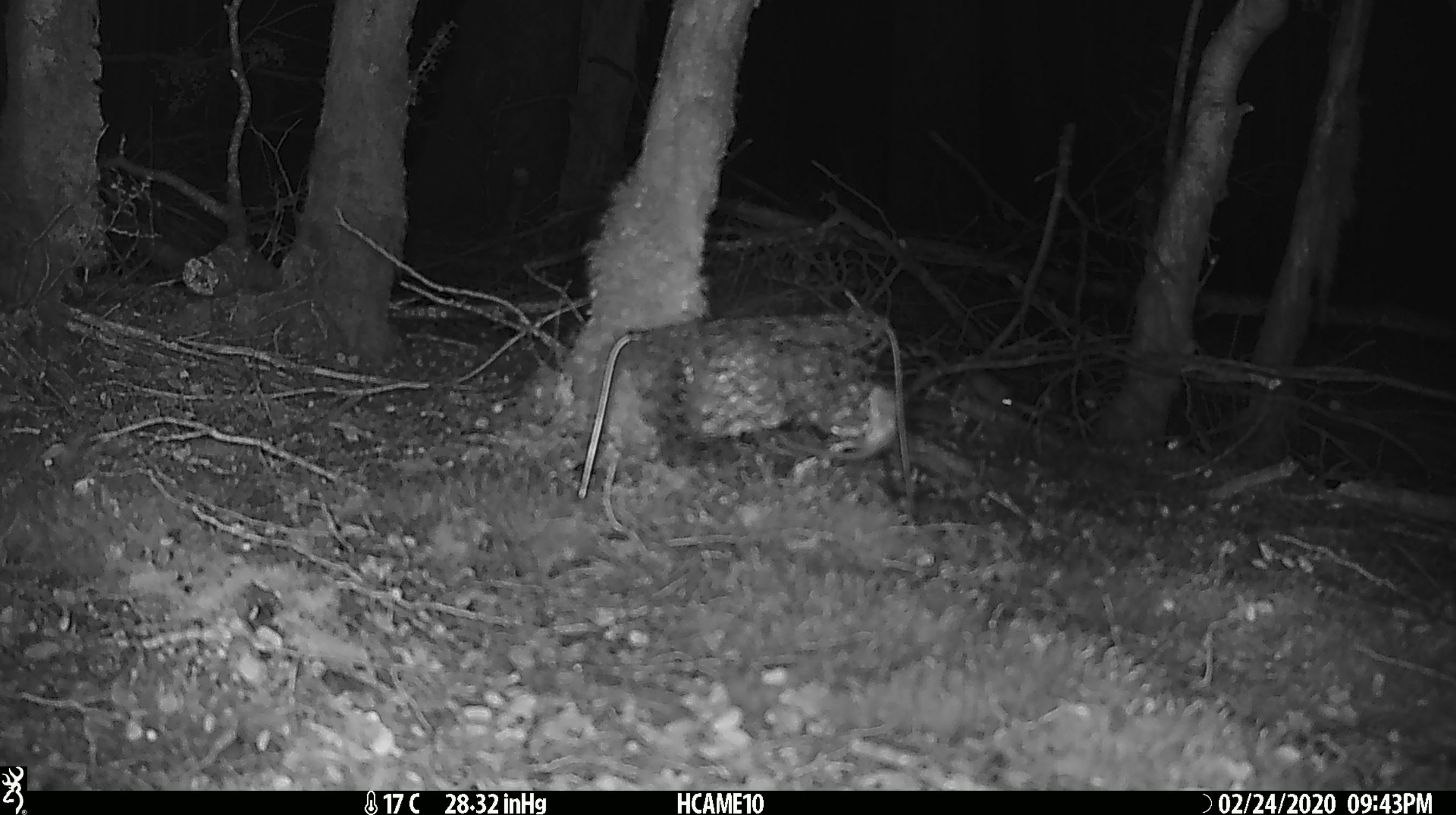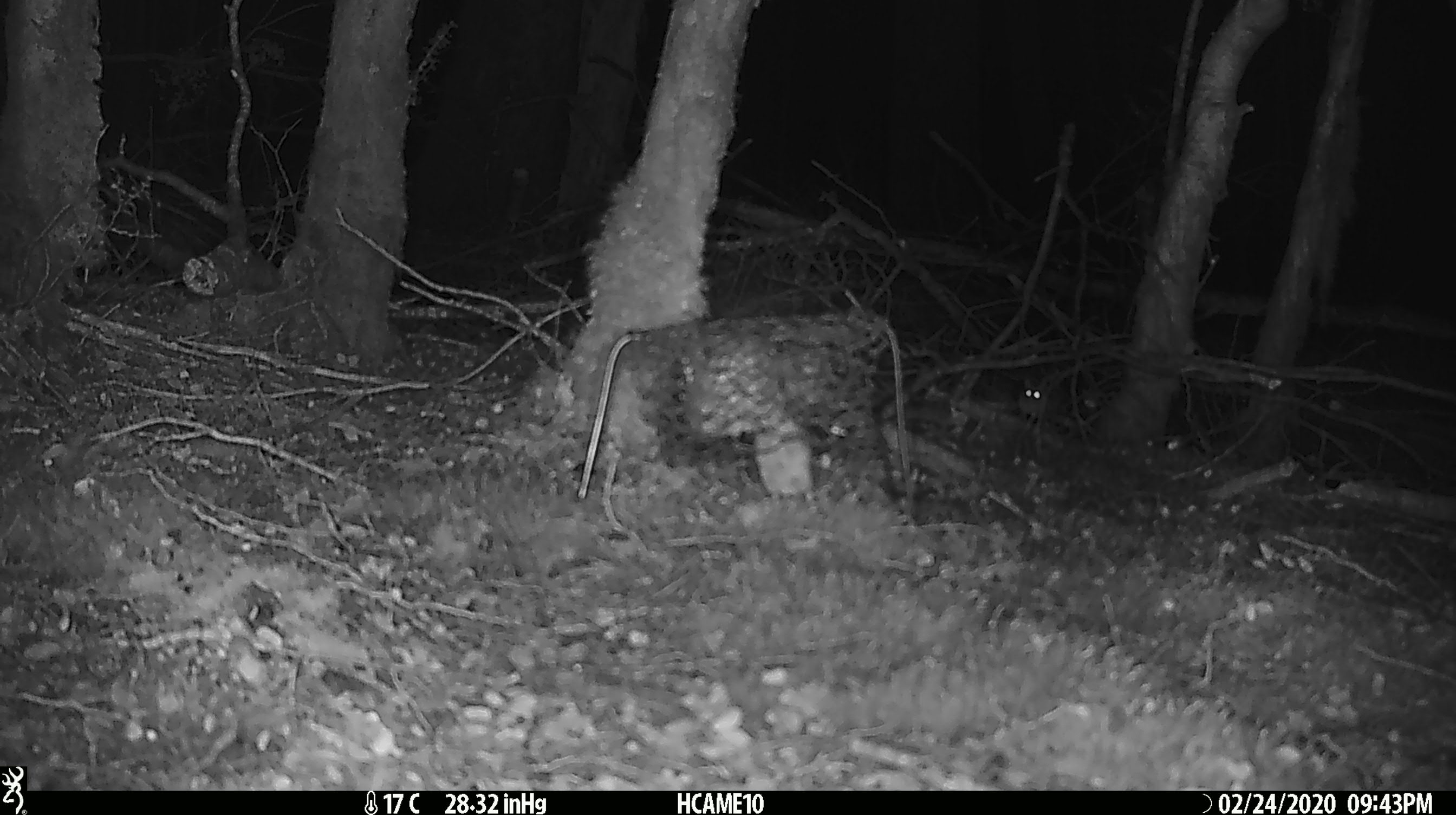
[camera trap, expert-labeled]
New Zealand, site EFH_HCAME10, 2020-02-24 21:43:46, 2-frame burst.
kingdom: Animalia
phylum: Chordata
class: Mammalia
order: Rodentia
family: Muridae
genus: Mus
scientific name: Mus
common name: mouse